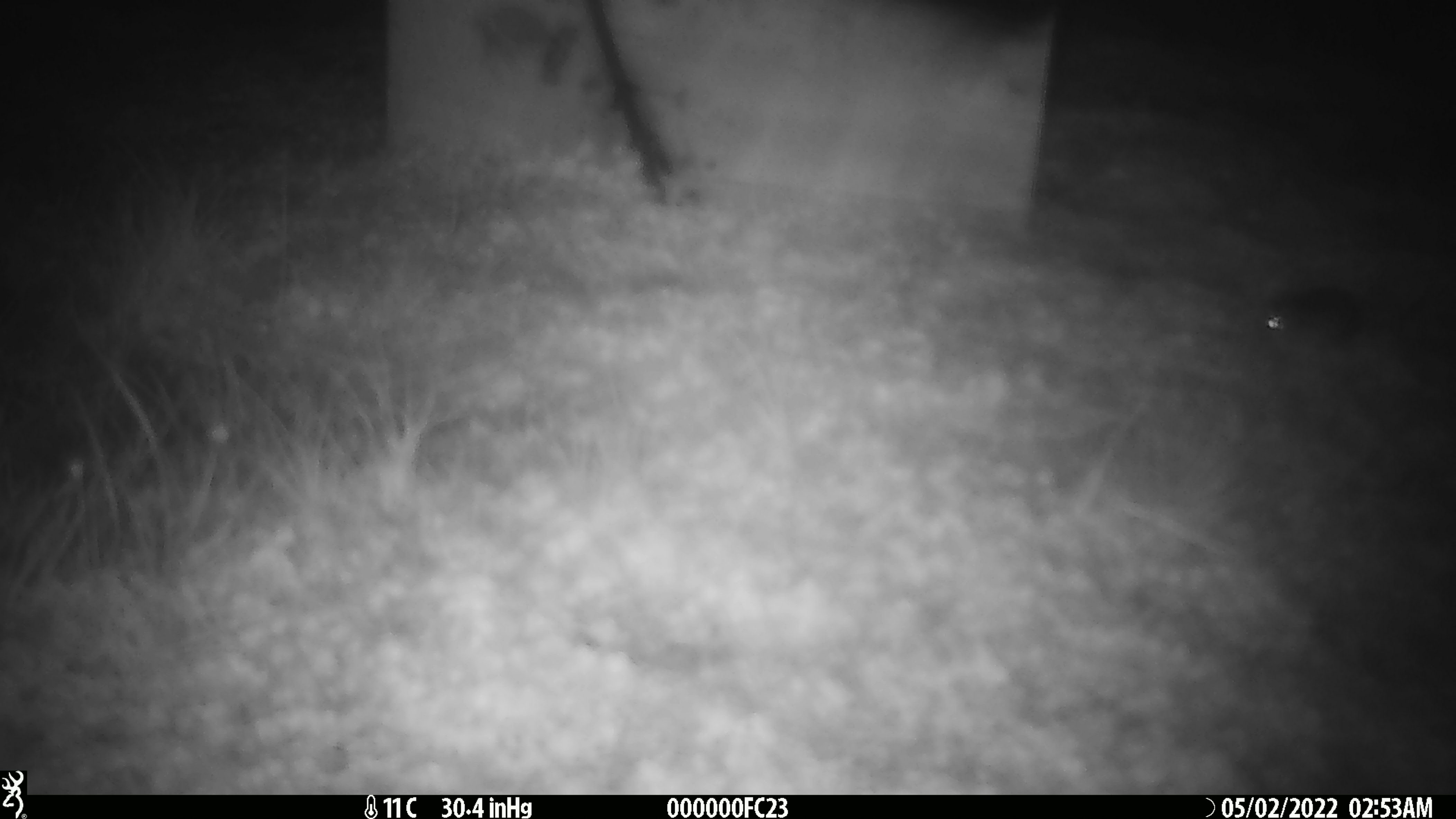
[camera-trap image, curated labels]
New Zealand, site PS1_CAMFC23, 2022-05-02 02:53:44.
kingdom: Animalia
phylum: Chordata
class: Mammalia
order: Rodentia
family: Muridae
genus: Mus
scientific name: Mus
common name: mouse